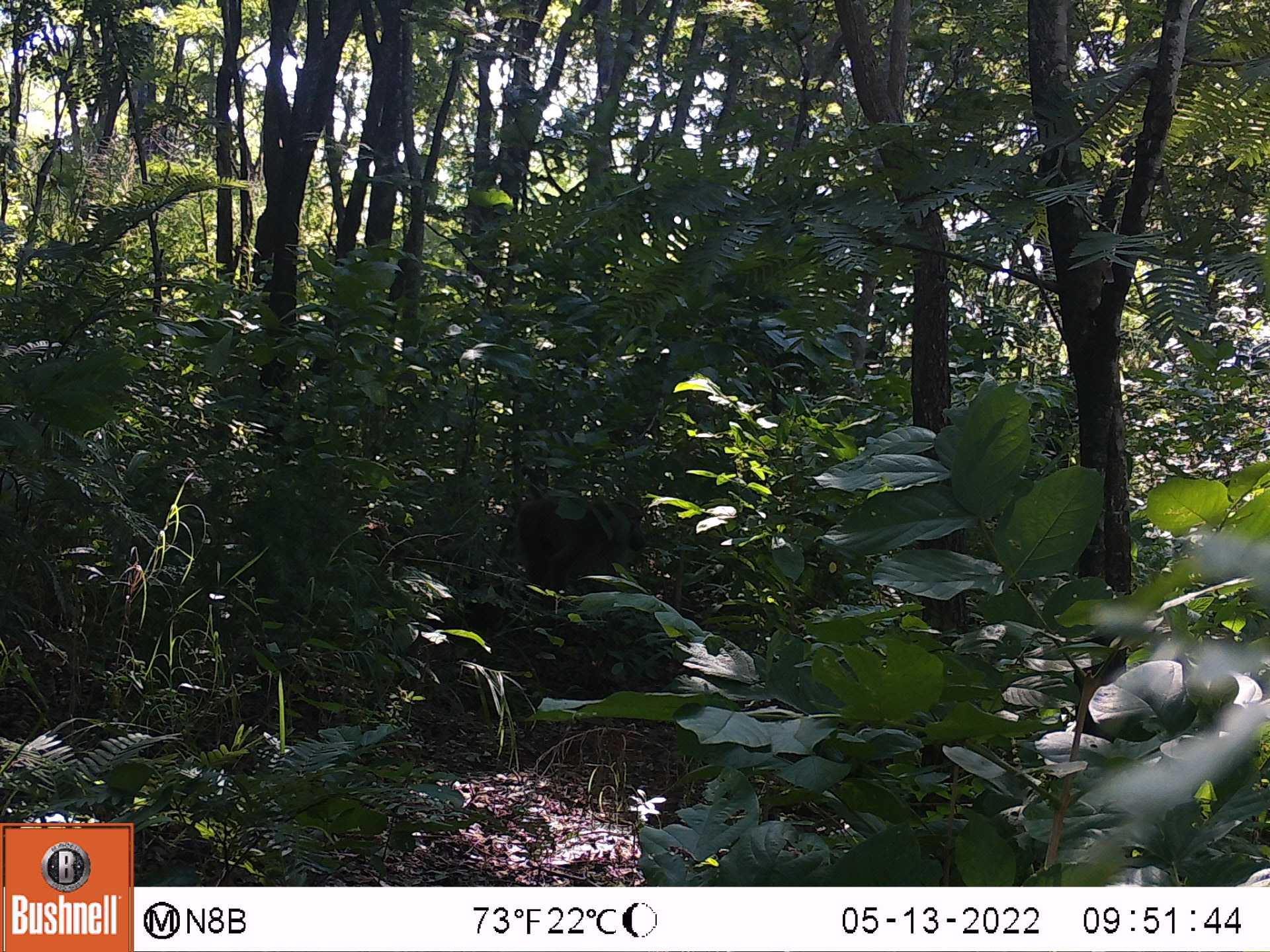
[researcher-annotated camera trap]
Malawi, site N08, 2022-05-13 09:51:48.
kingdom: Animalia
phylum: Chordata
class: Mammalia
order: Primates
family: Cercopithecidae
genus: Papio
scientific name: Papio cynocephalus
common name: yellow baboon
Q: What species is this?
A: Yellow baboon (Papio cynocephalus).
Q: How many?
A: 1.